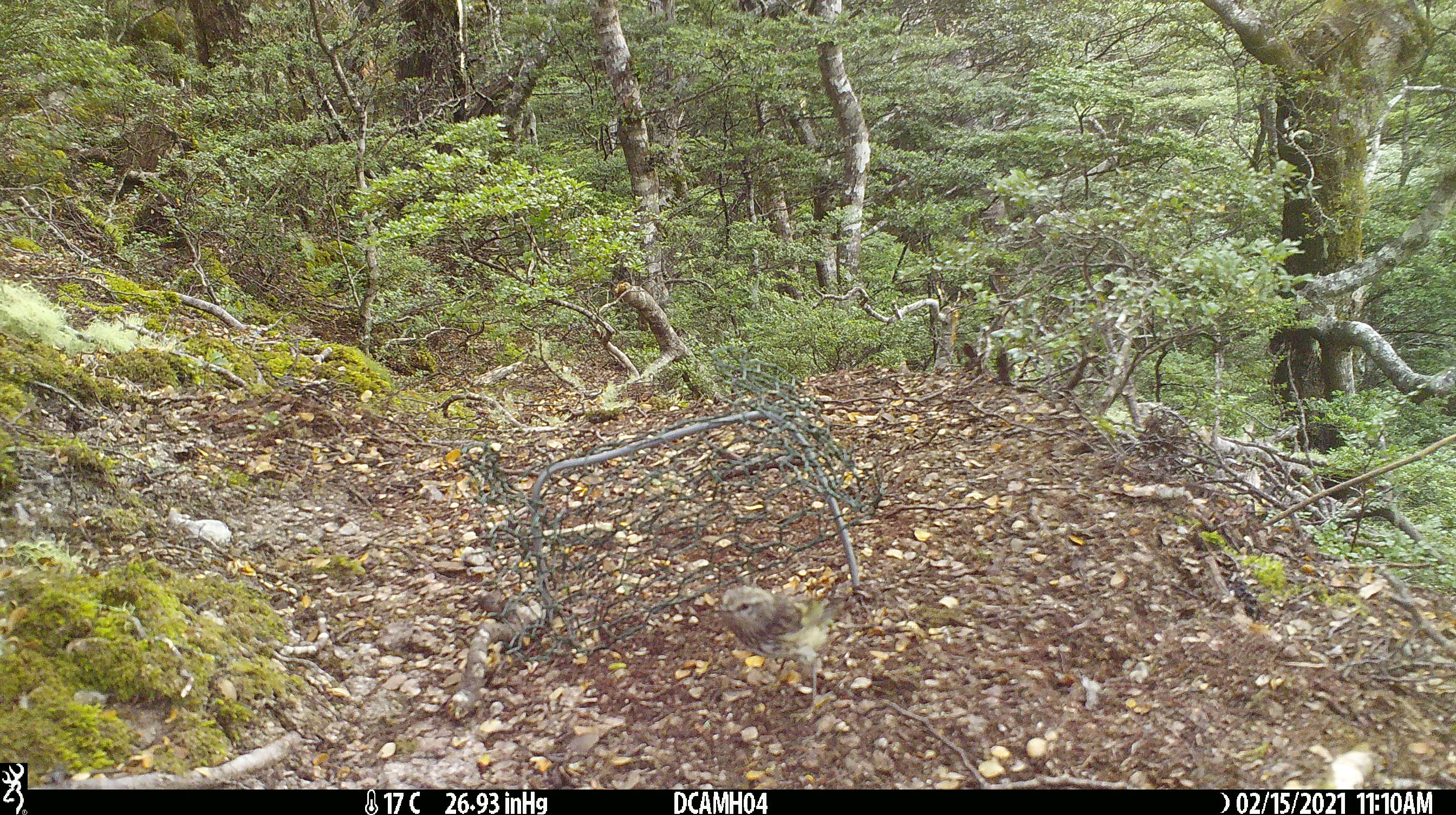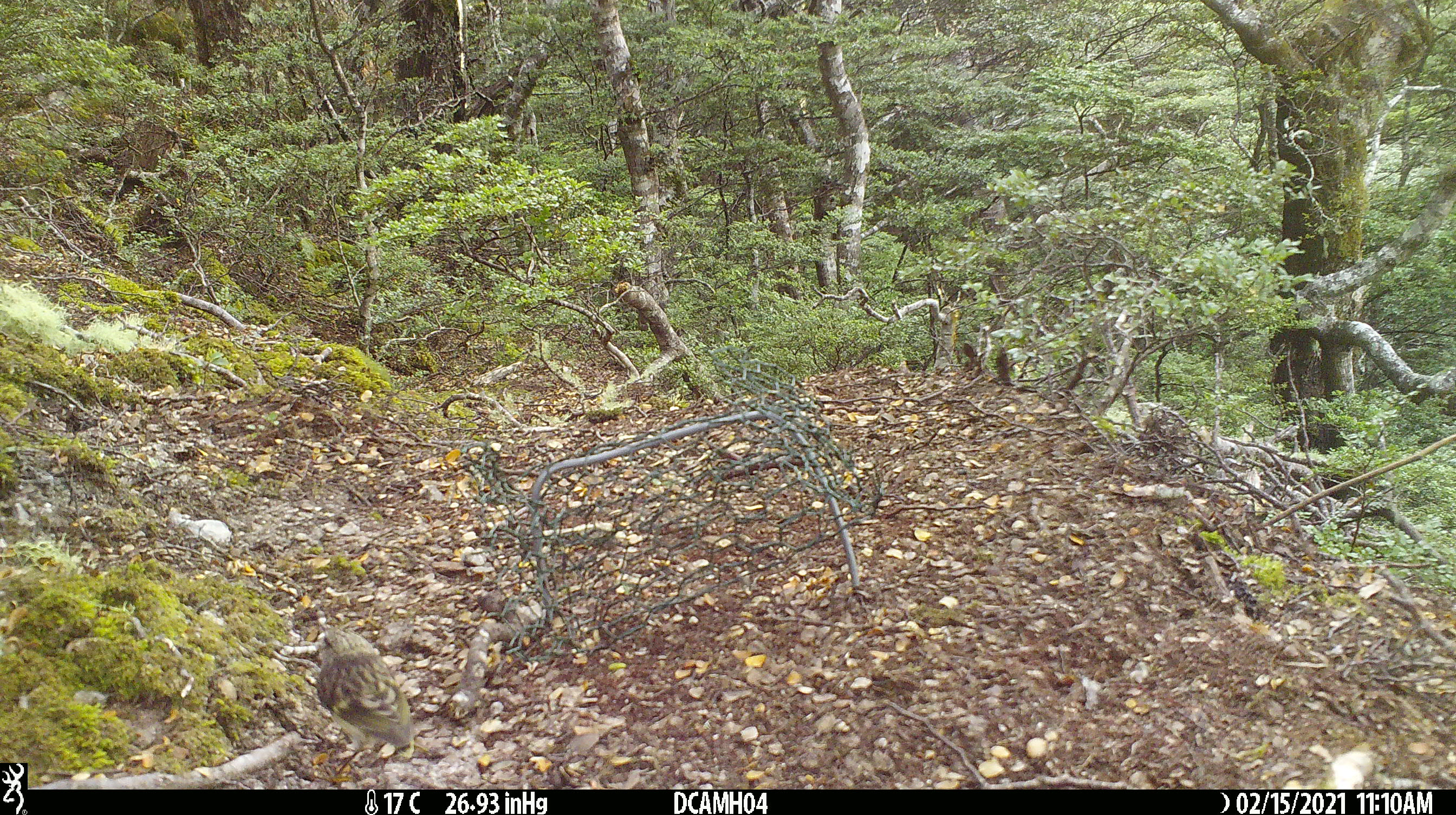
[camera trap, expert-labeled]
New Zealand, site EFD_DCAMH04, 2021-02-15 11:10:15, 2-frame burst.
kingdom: Animalia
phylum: Chordata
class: Aves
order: Passeriformes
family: Acanthisittidae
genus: Acanthisitta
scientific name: Acanthisitta chloris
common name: rifleman